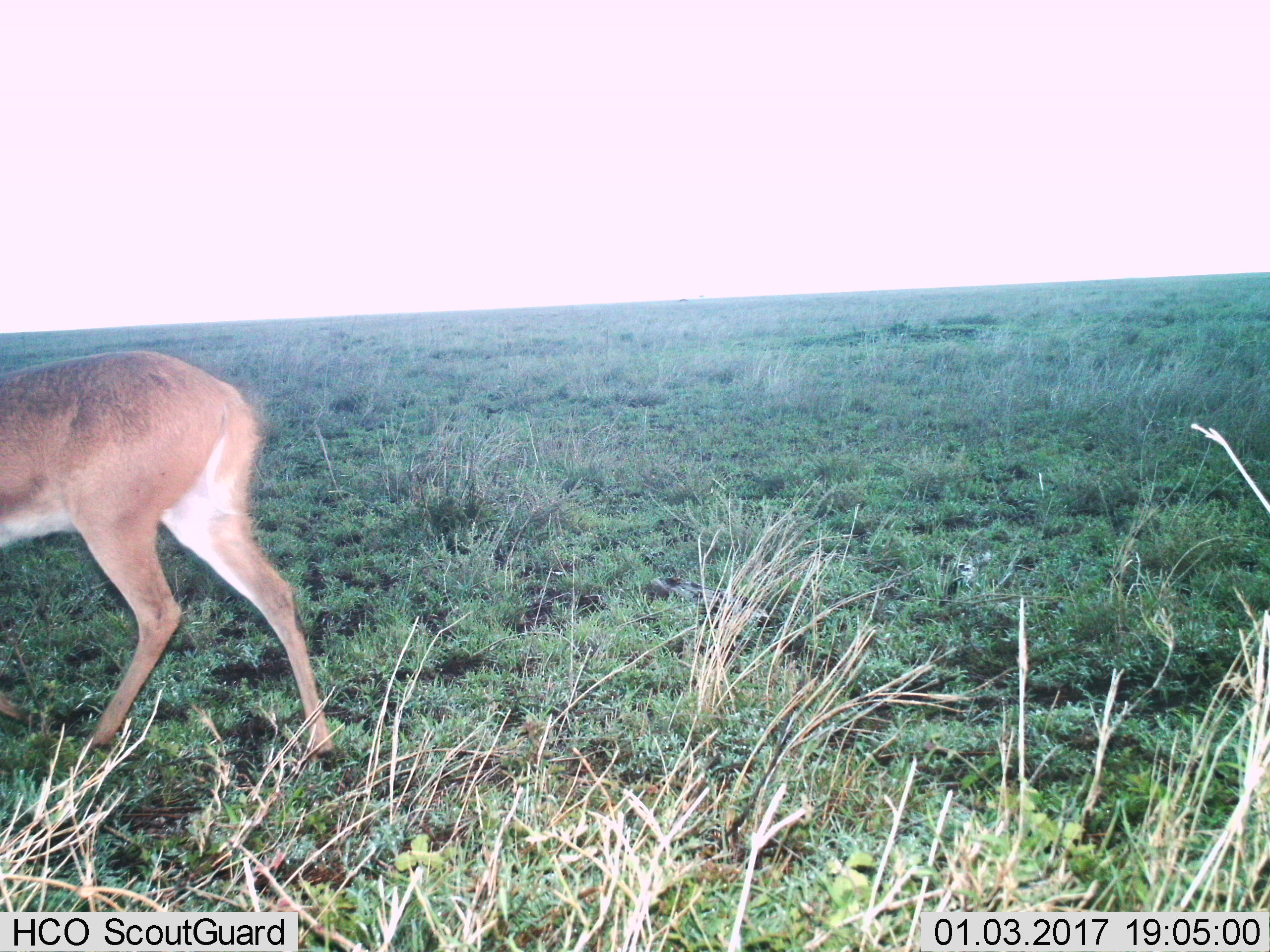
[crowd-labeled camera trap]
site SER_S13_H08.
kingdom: Animalia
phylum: Chordata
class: Mammalia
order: Artiodactyla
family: Bovidae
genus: Redunca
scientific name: Redunca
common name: reedbuck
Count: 1.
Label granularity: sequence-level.